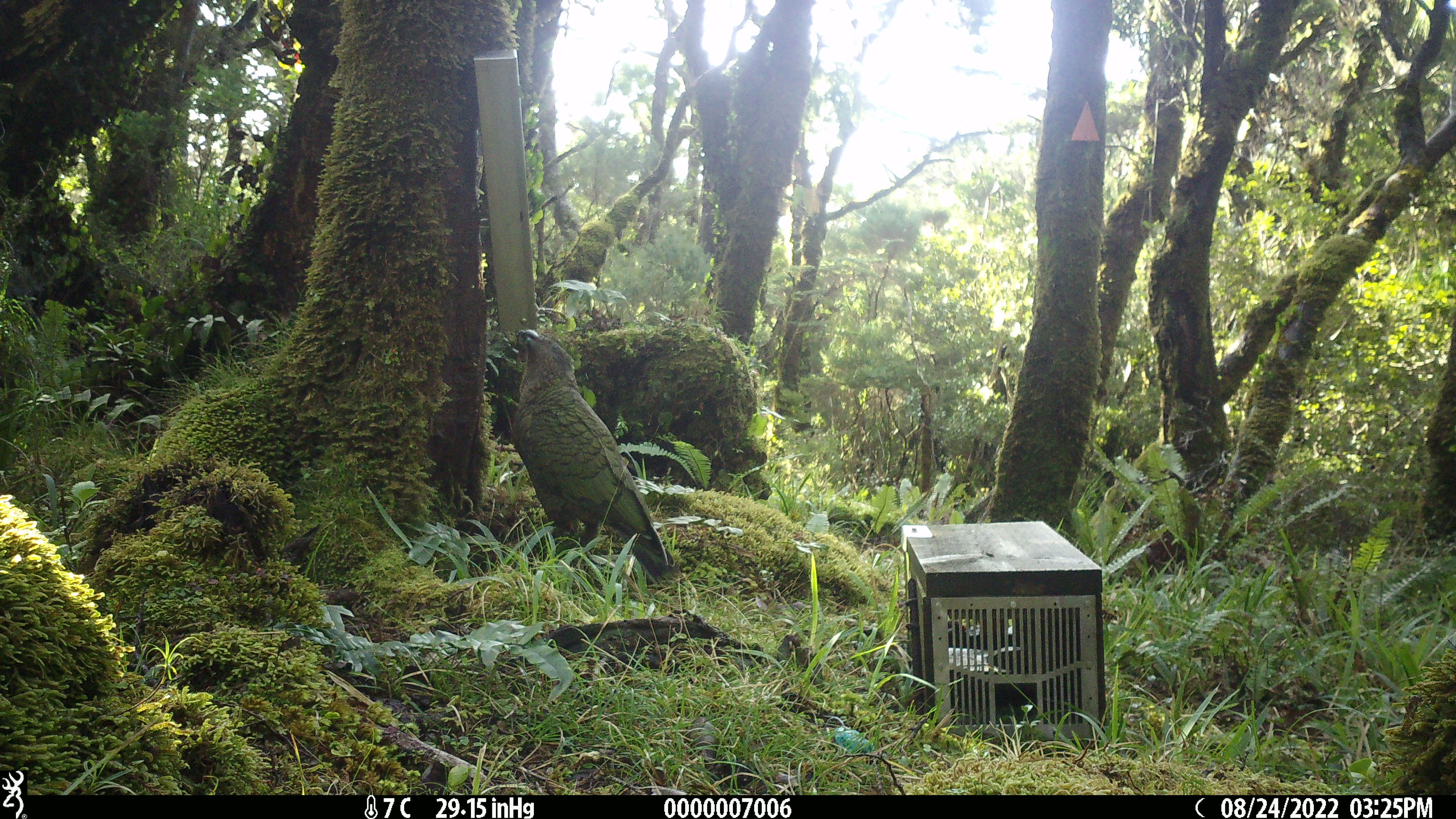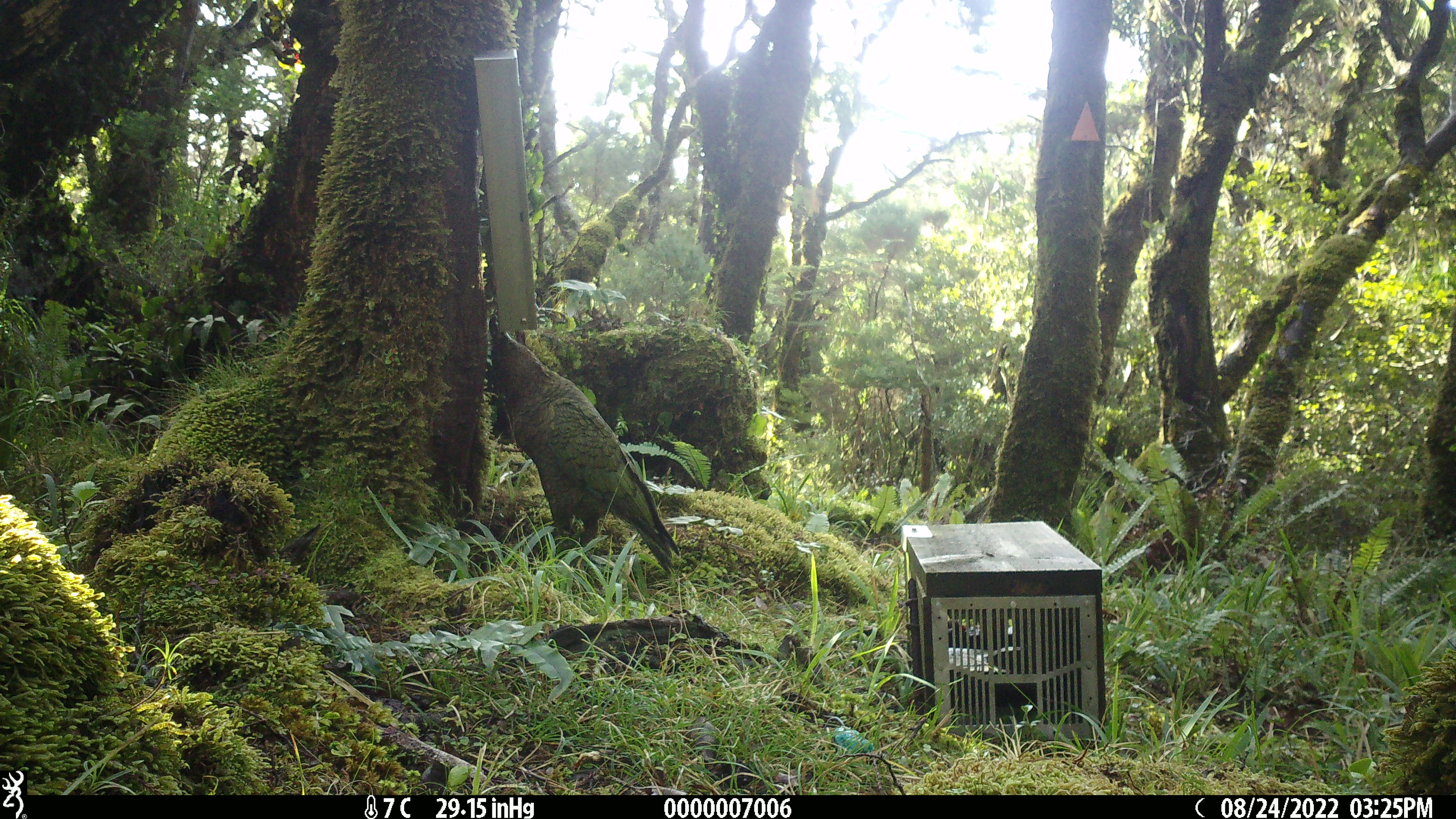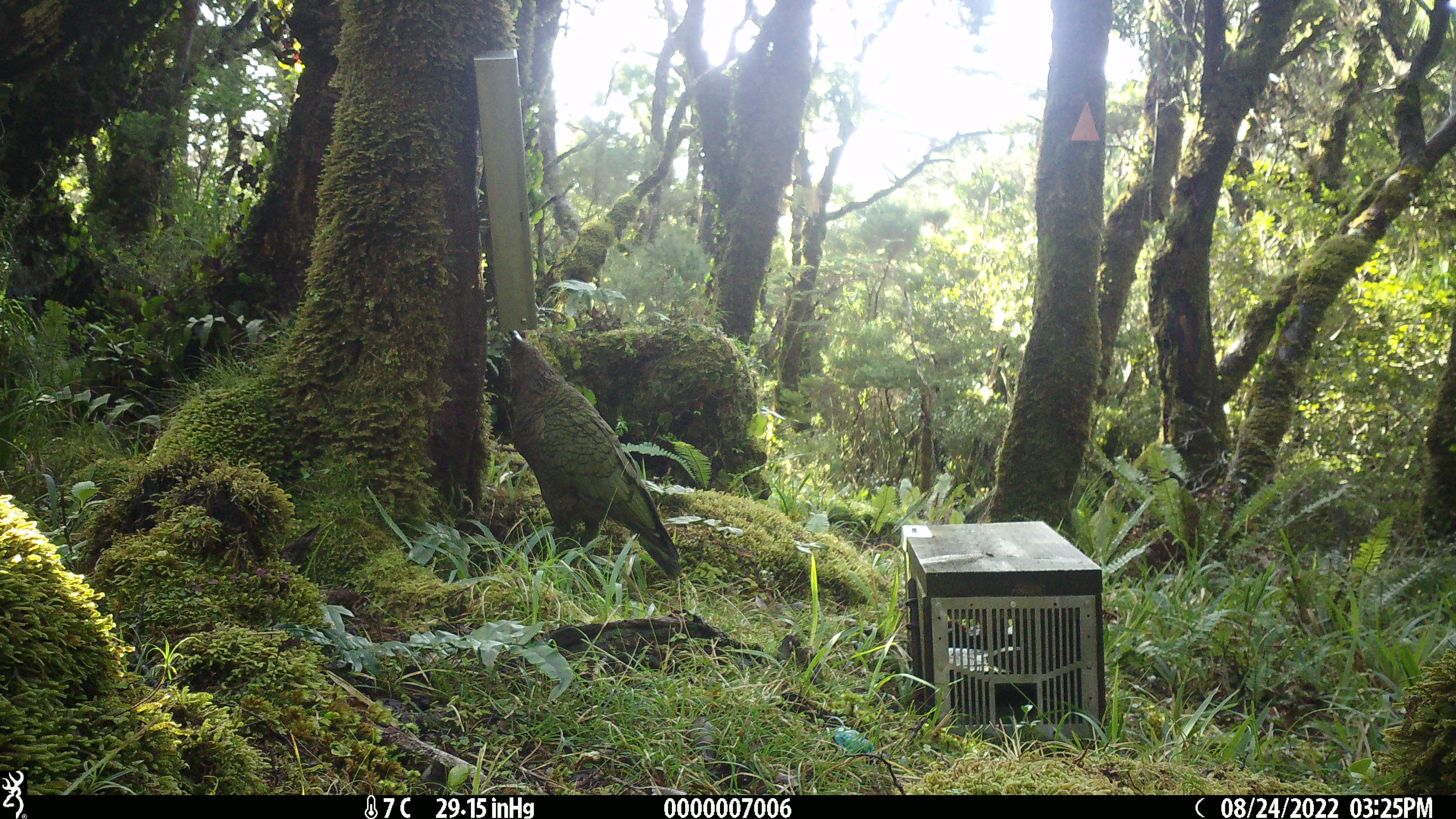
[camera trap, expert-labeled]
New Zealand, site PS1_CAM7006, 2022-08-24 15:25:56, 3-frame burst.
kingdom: Animalia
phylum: Chordata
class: Aves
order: Psittaciformes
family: Strigopidae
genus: Nestor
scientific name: Nestor notabilis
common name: kea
Kea (Nestor notabilis).